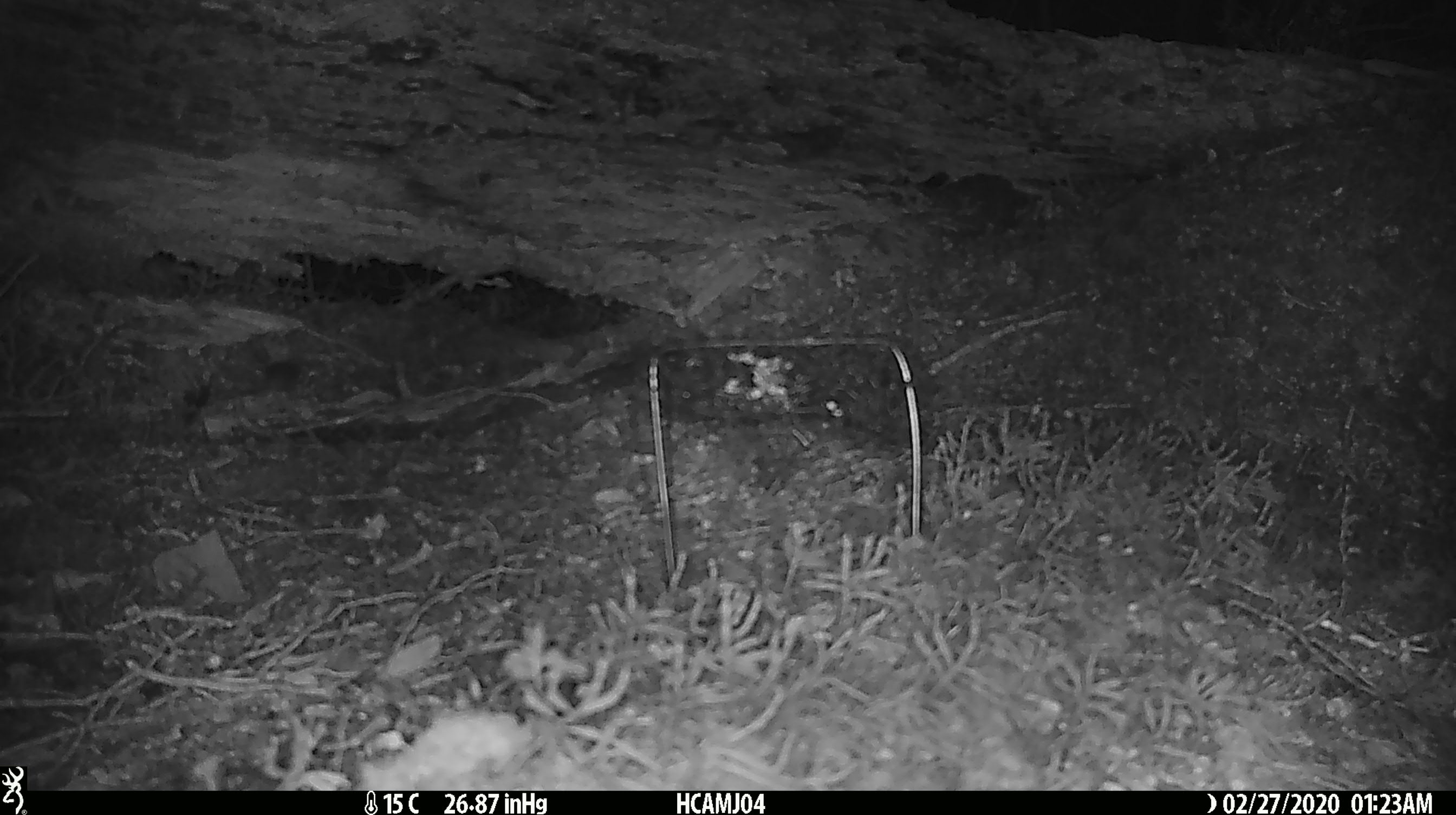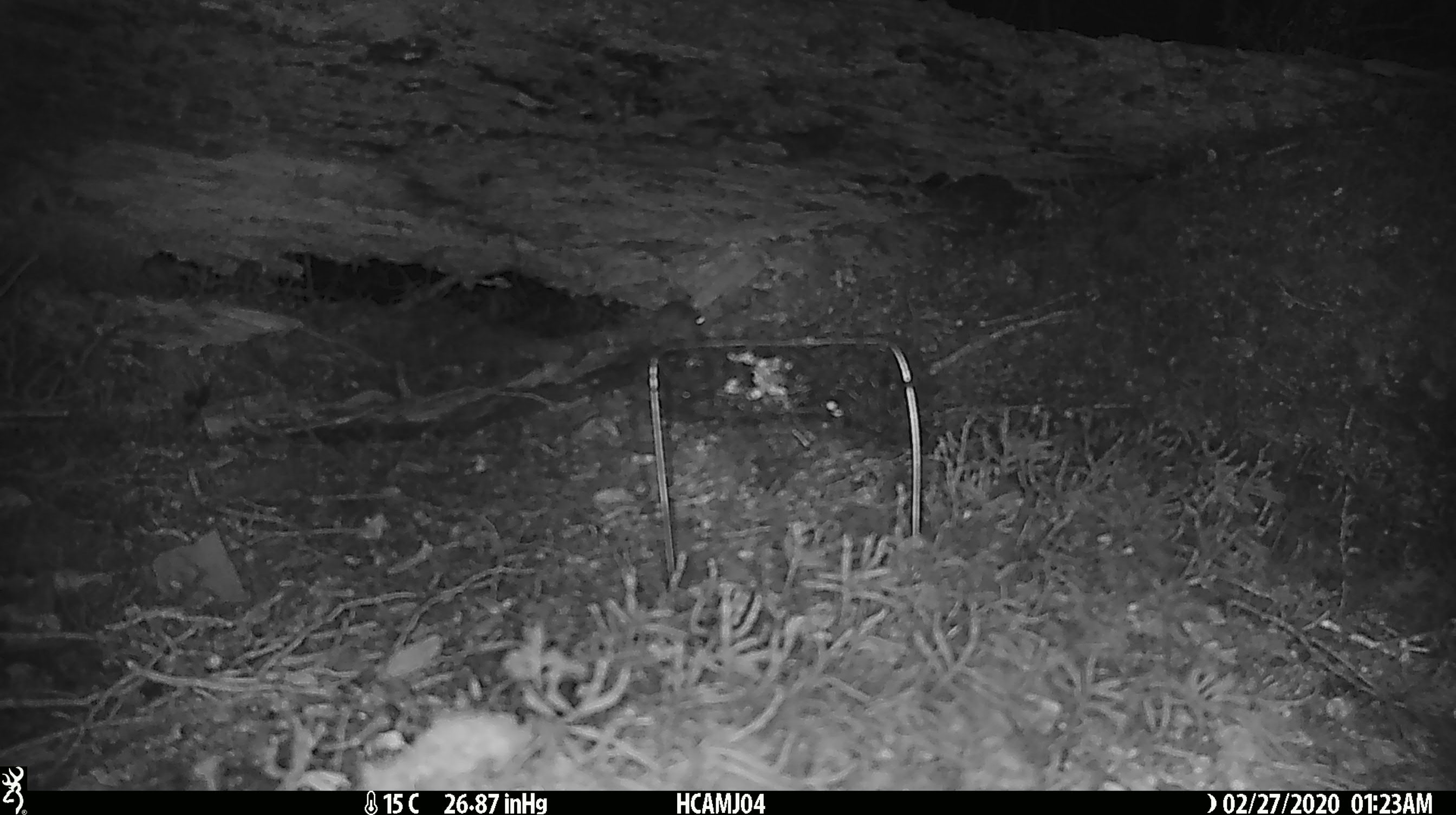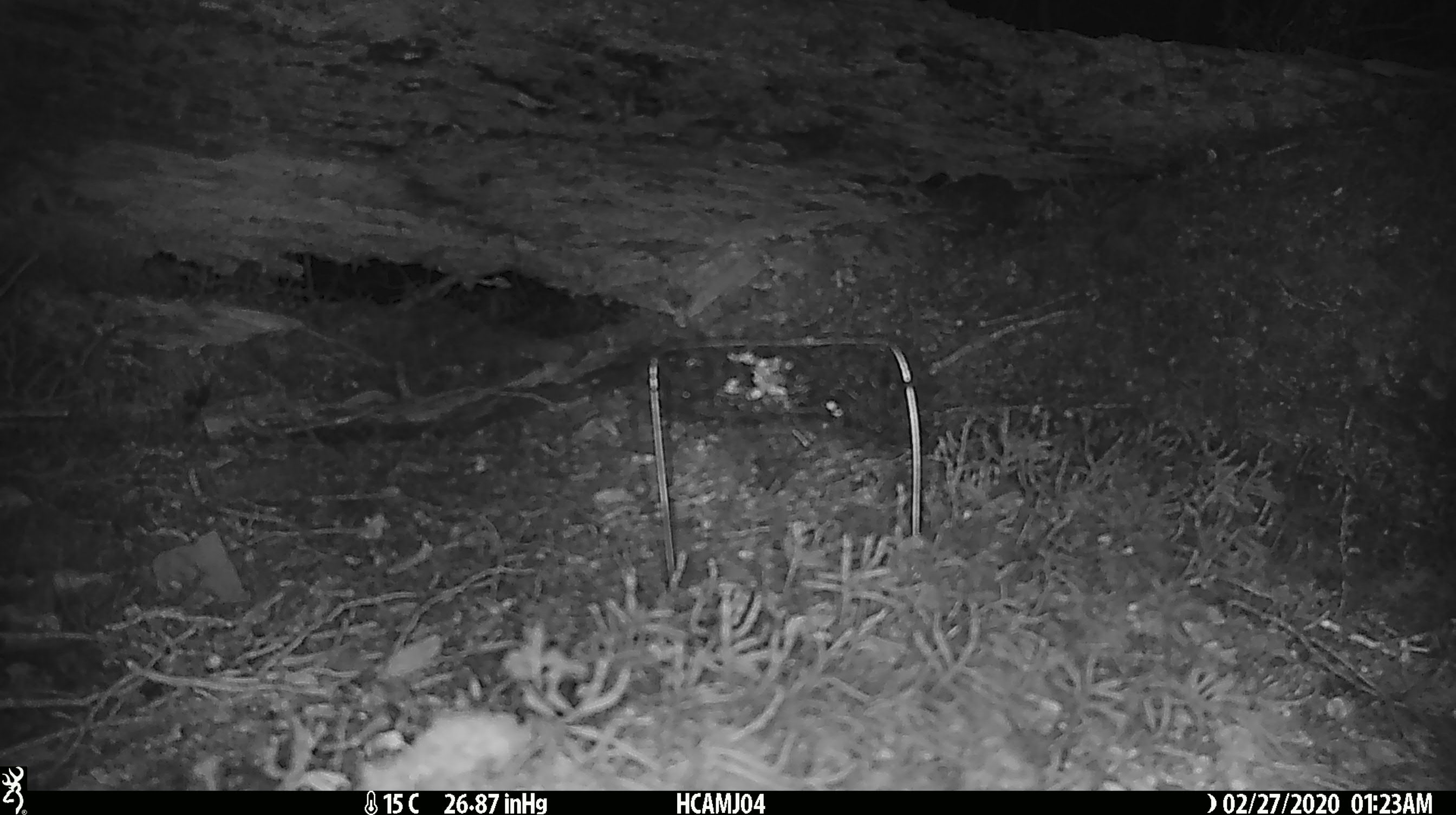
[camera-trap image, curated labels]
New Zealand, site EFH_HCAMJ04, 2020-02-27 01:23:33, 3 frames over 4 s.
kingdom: Animalia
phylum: Chordata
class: Mammalia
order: Rodentia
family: Muridae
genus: Mus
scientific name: Mus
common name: mouse